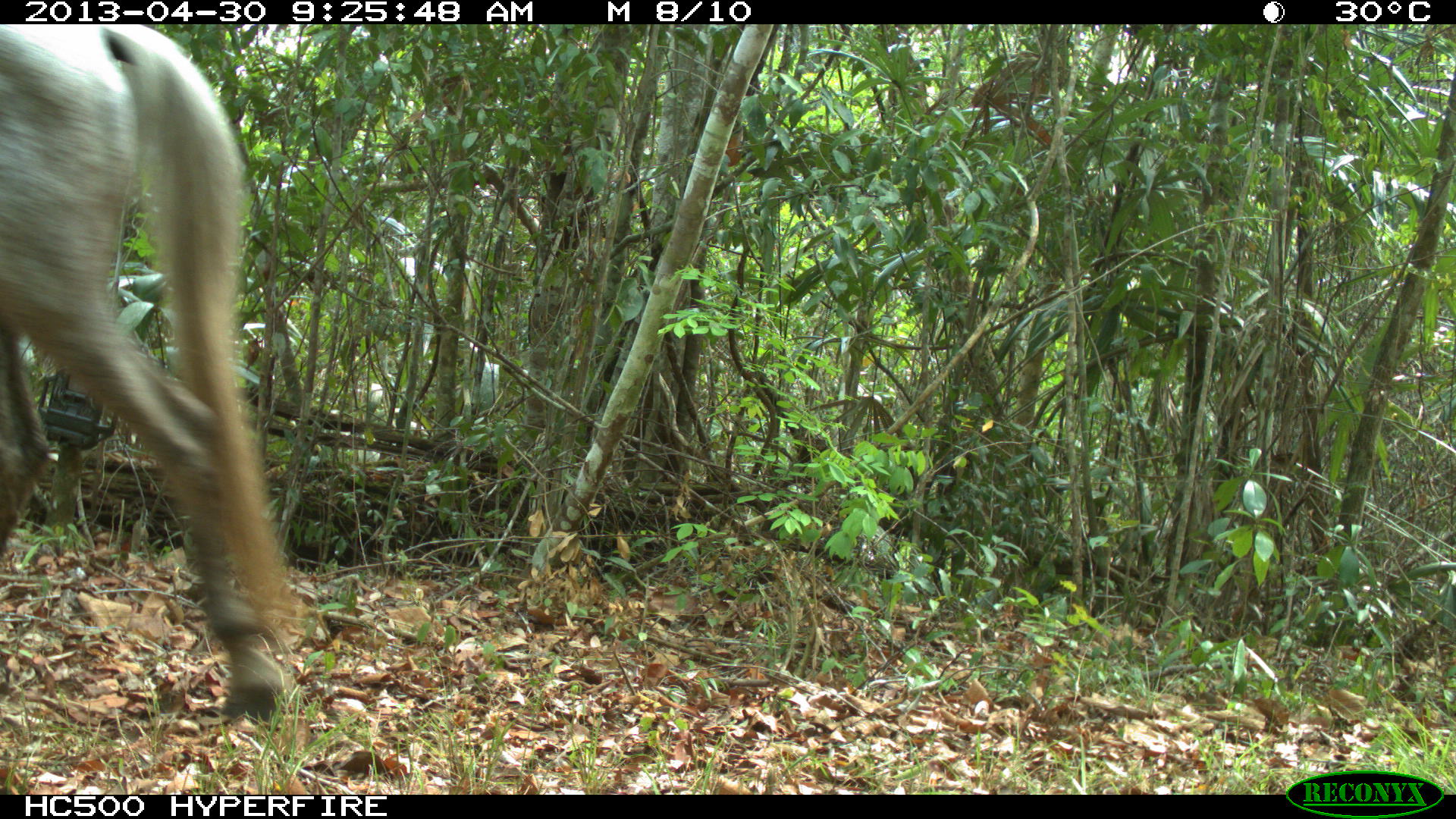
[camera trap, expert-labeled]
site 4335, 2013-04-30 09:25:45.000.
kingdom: Animalia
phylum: Chordata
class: Mammalia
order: Perissodactyla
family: Equidae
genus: Equus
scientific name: Equus ferus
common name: wild horse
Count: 3.